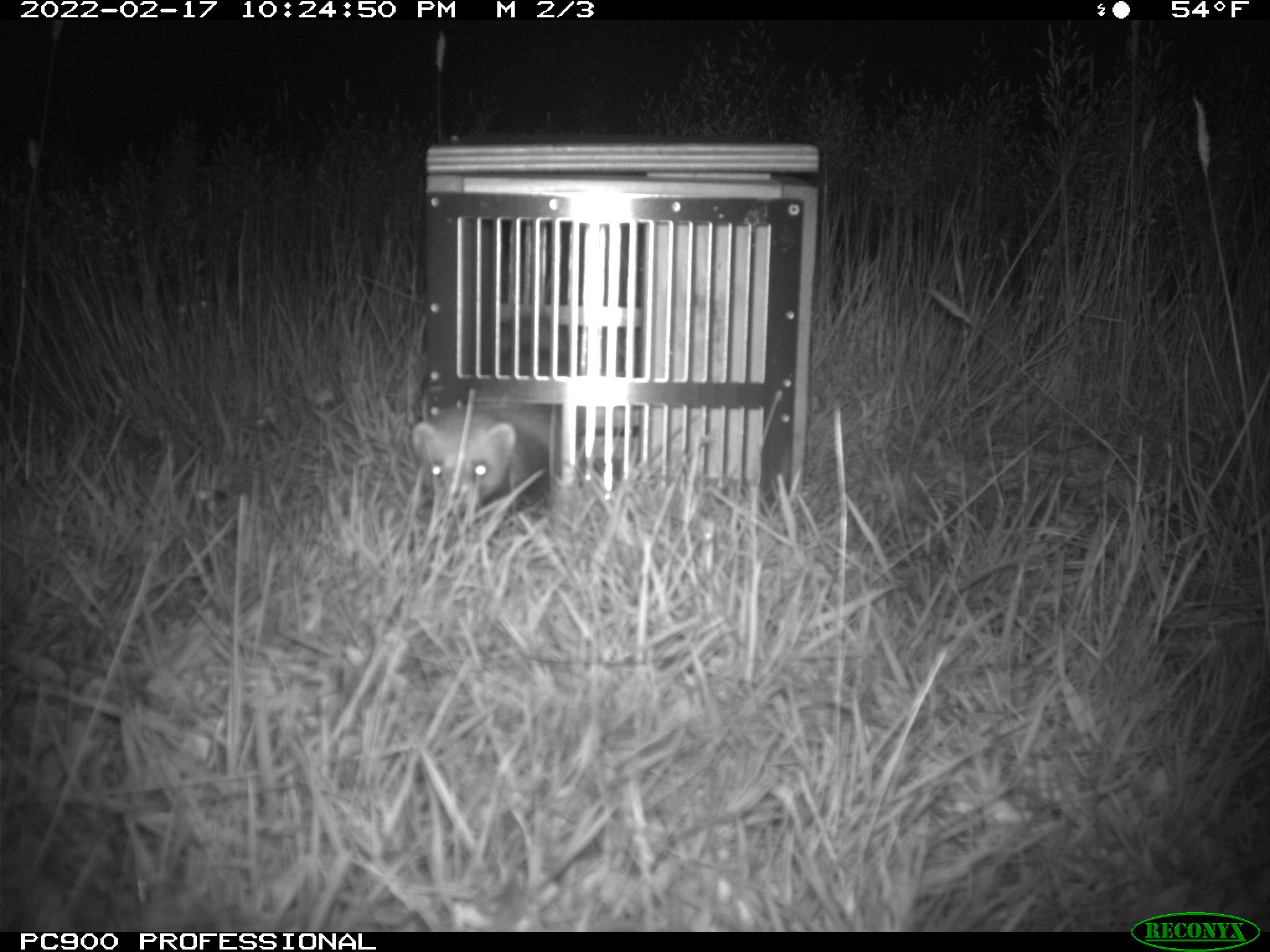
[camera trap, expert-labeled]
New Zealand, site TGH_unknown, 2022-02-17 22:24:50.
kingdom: Animalia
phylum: Chordata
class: Mammalia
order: Carnivora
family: Mustelidae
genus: Mustela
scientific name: Mustela furo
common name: ferret